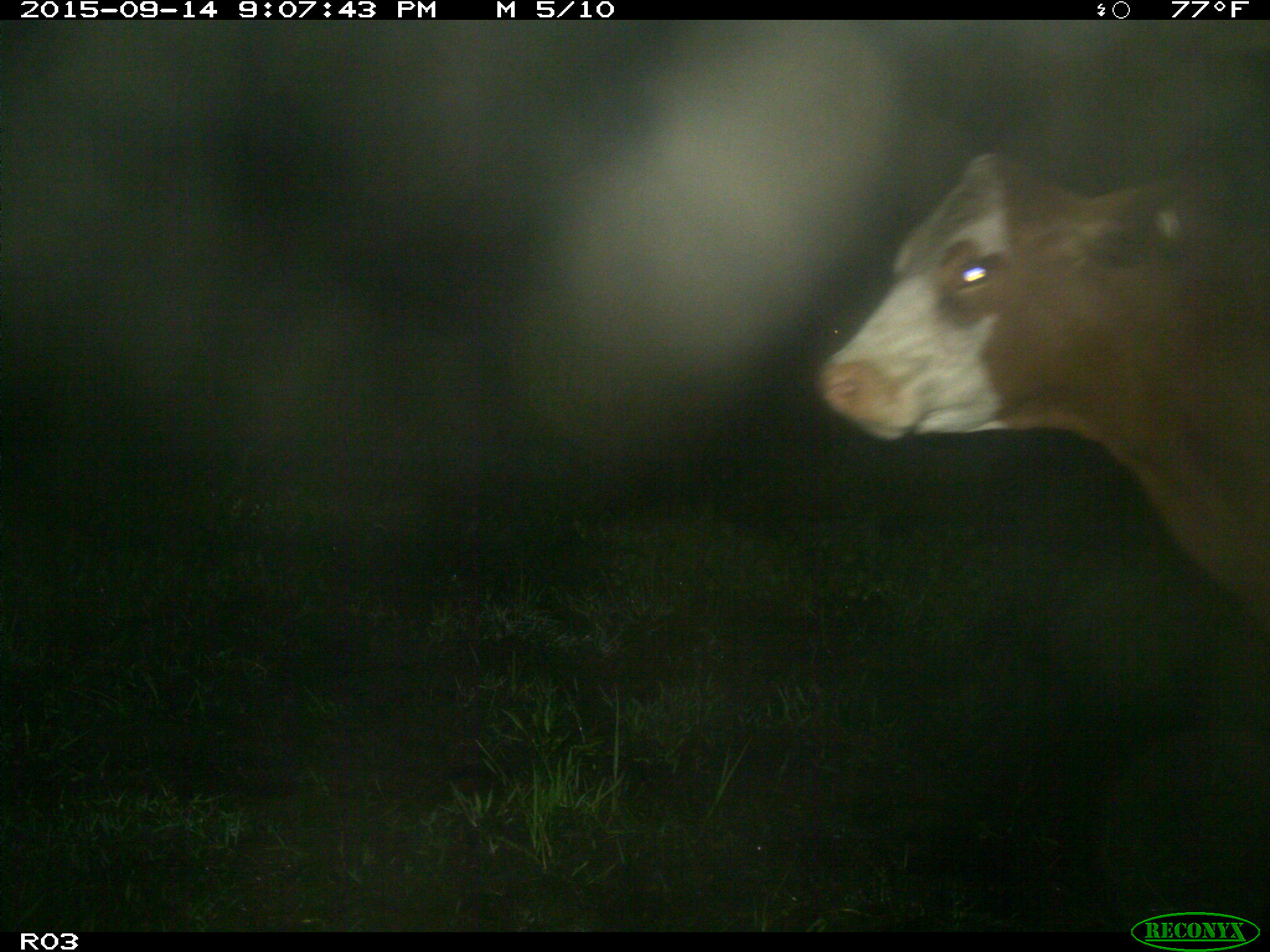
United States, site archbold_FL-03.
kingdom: Animalia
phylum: Chordata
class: Mammalia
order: Artiodactyla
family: Bovidae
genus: Bos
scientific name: Bos taurus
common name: domestic cow